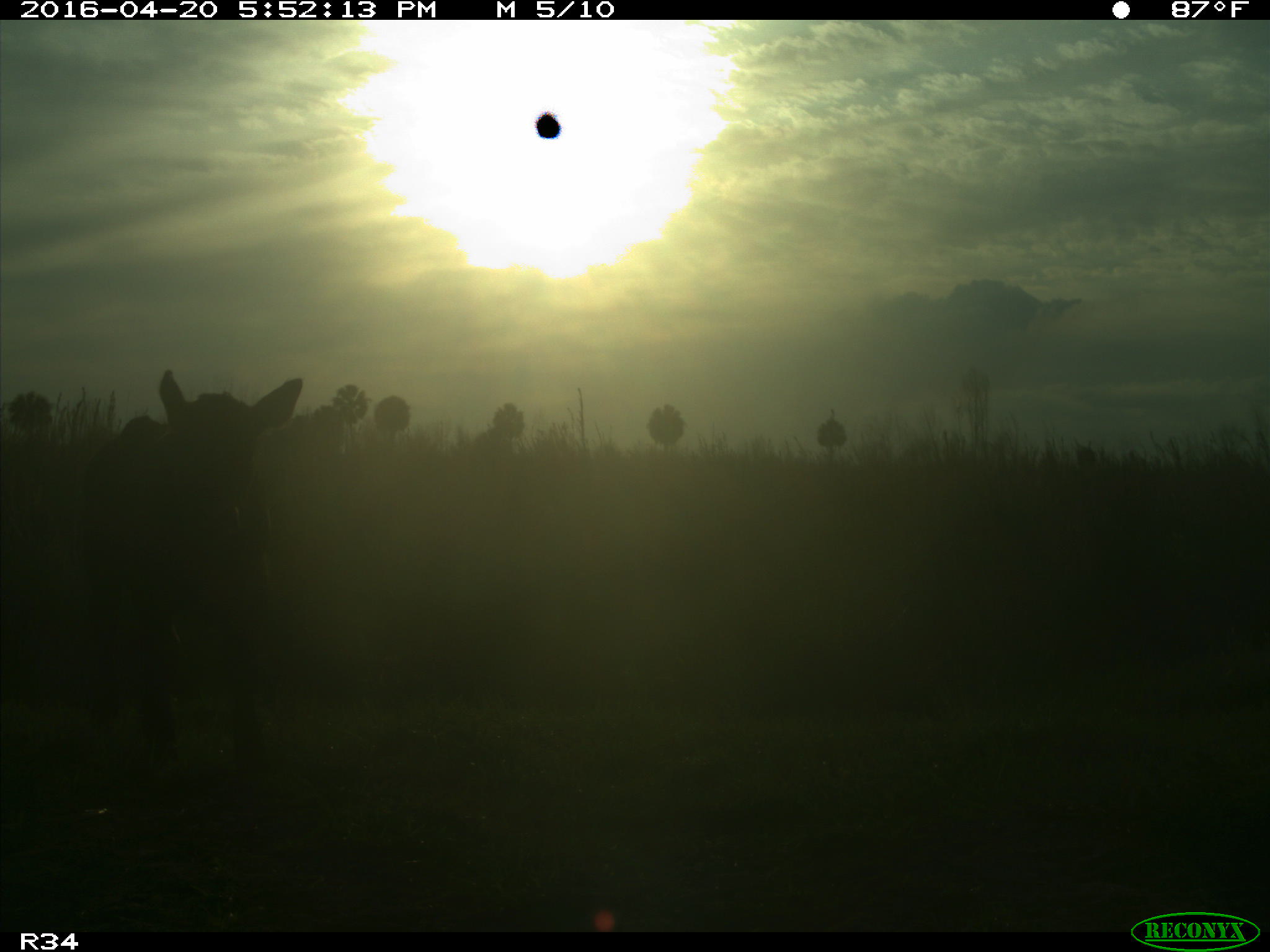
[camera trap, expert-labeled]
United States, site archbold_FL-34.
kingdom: Animalia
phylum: Chordata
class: Mammalia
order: Artiodactyla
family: Bovidae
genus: Bos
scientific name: Bos taurus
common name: domestic cow